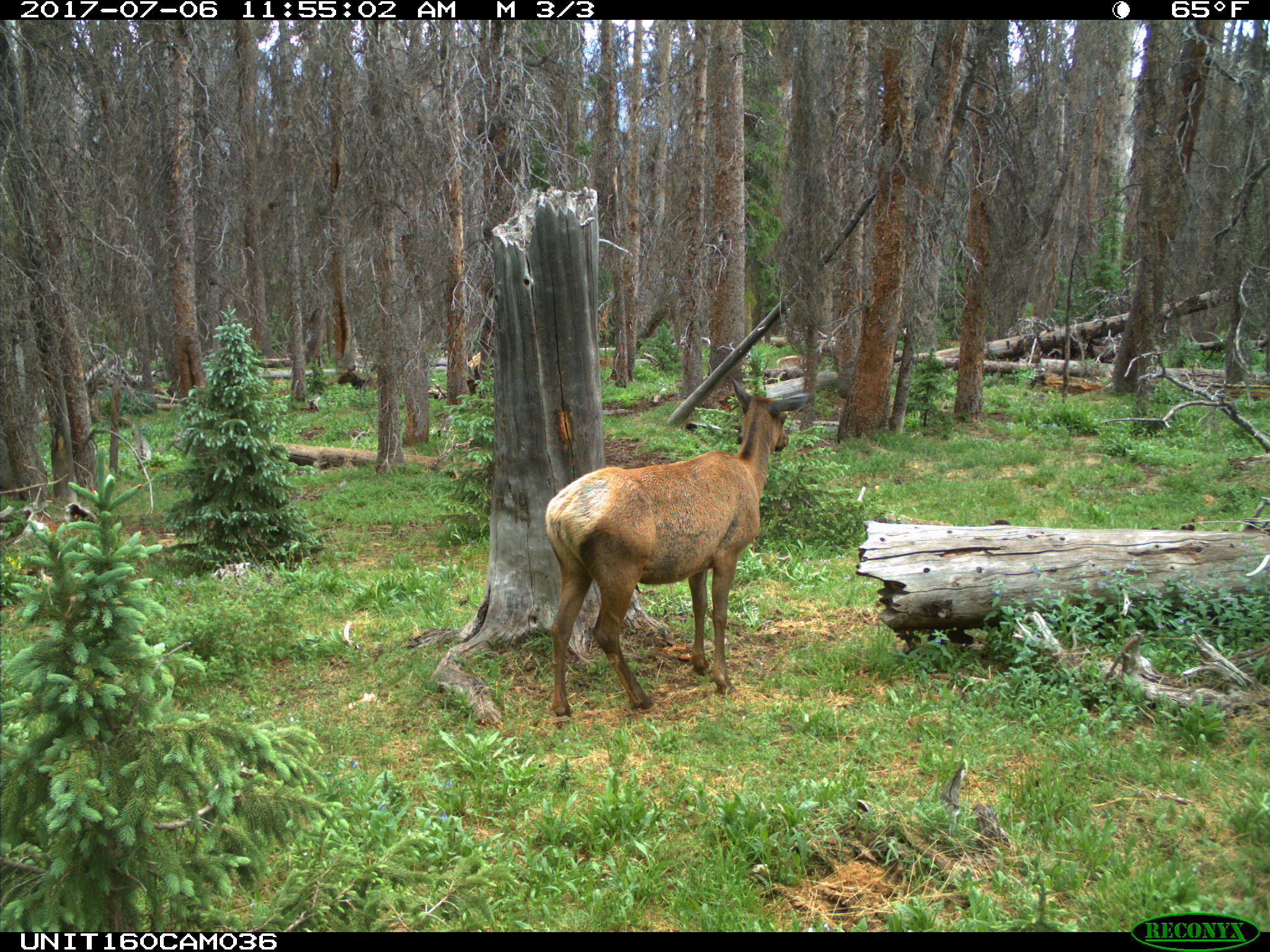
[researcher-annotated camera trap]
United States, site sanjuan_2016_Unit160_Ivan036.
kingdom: Animalia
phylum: Chordata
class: Mammalia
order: Artiodactyla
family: Cervidae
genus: Cervus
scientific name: Cervus elaphus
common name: red deer